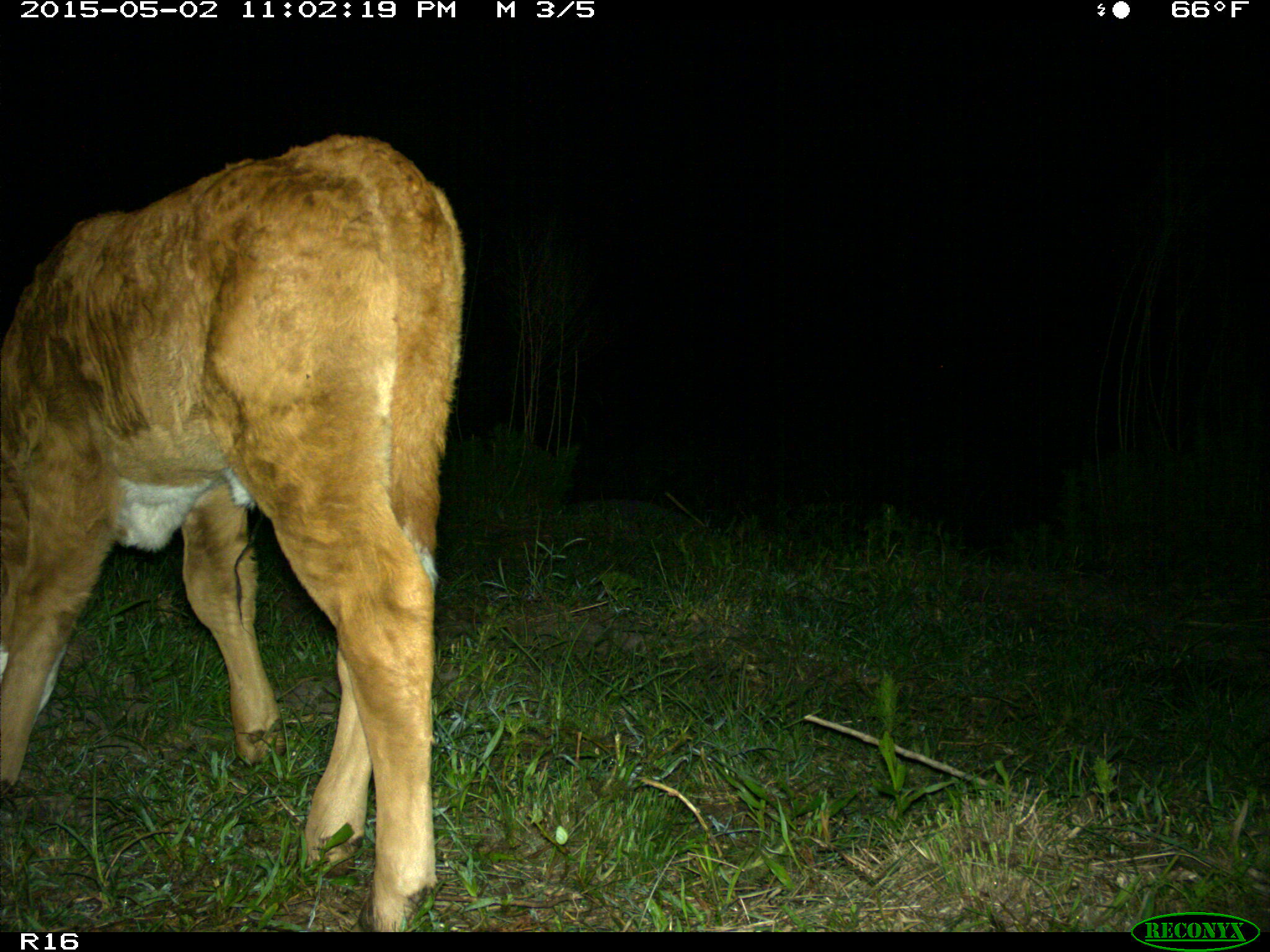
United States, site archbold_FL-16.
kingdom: Animalia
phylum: Chordata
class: Mammalia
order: Artiodactyla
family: Bovidae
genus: Bos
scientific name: Bos taurus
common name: domestic cow